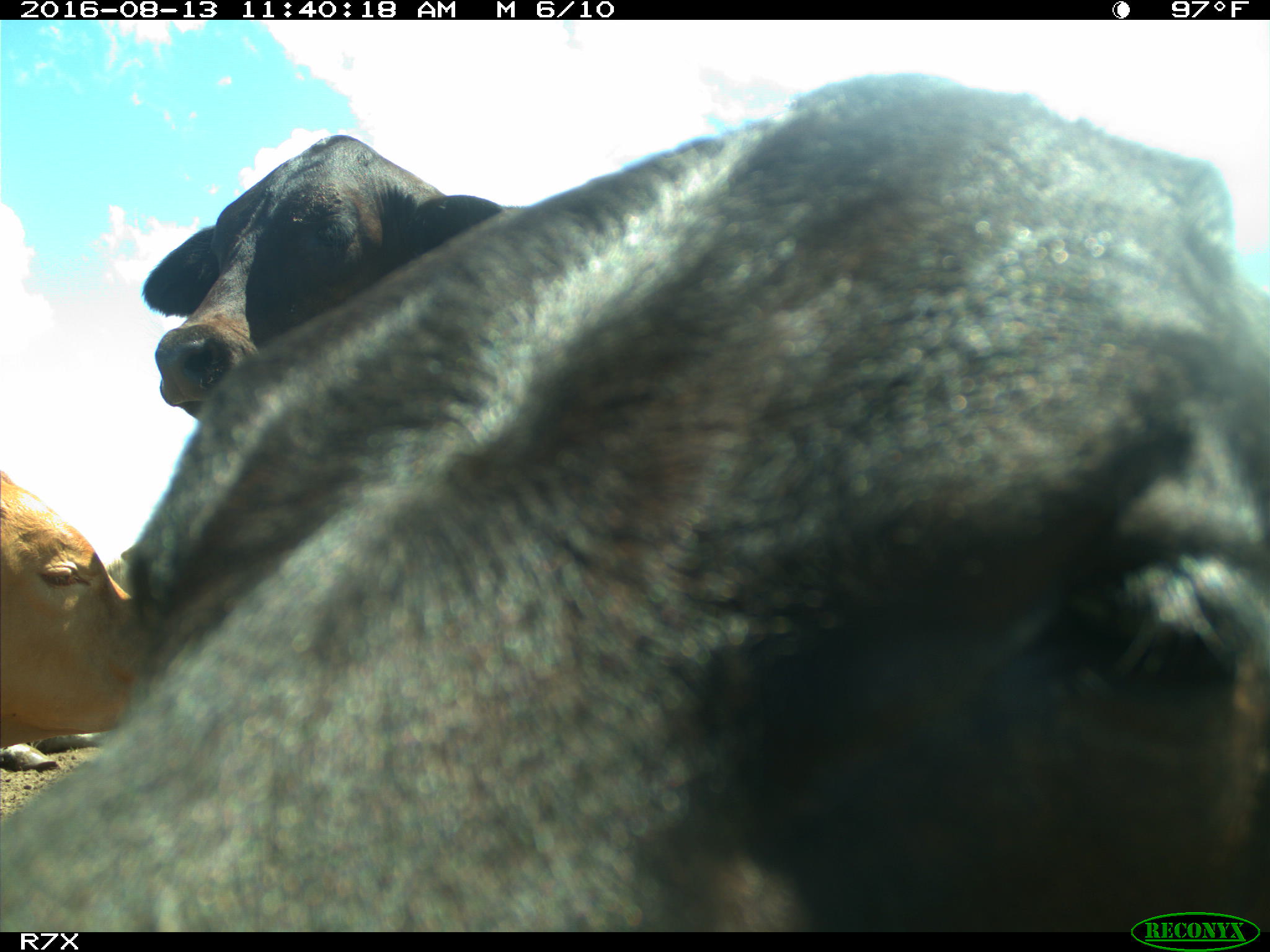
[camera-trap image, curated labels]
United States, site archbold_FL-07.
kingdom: Animalia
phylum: Chordata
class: Mammalia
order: Artiodactyla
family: Bovidae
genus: Bos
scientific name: Bos taurus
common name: domestic cow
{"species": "Bos taurus (domestic cow)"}